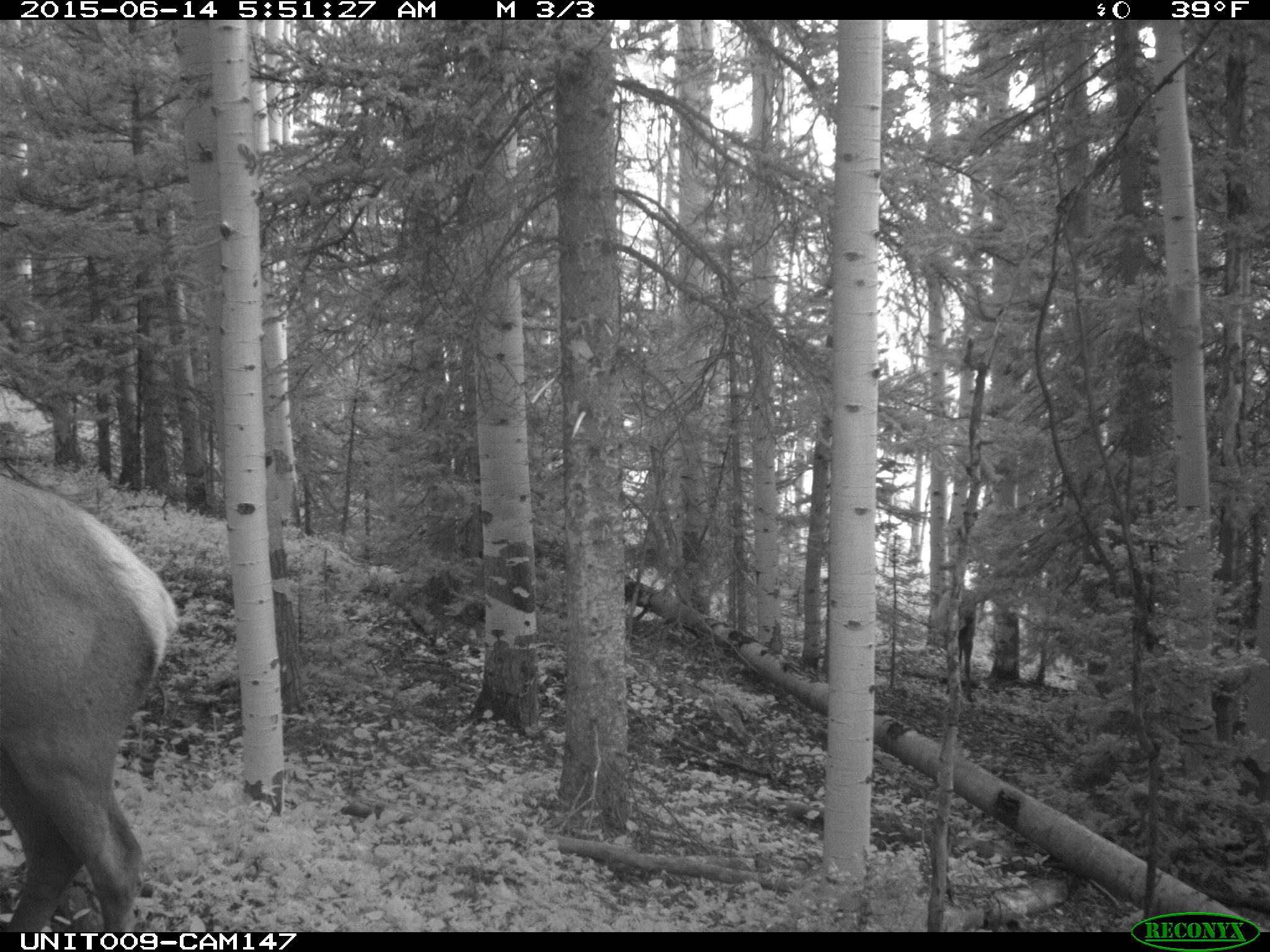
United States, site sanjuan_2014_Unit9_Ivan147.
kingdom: Animalia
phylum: Chordata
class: Mammalia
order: Artiodactyla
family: Cervidae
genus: Cervus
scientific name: Cervus elaphus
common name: red deer